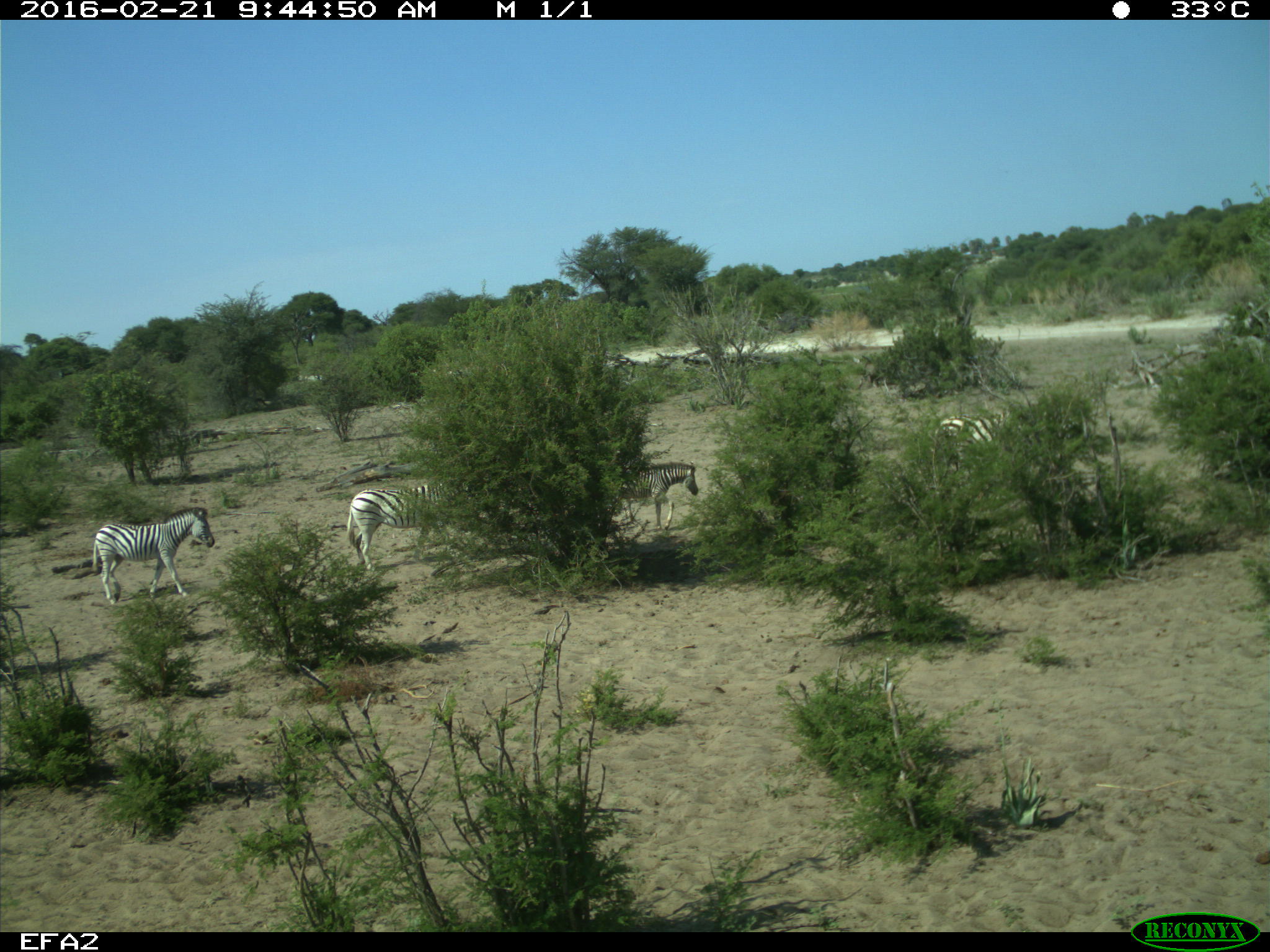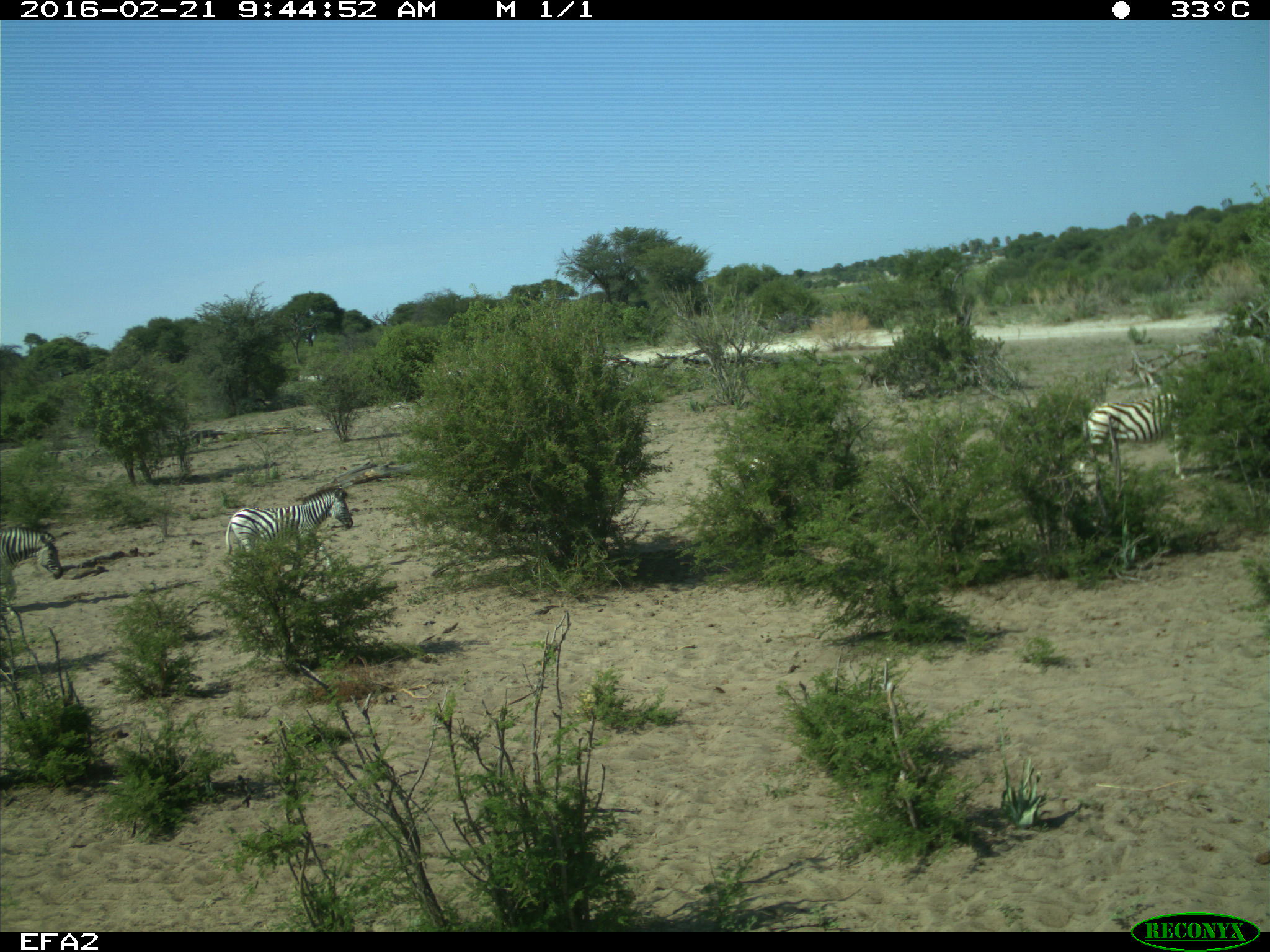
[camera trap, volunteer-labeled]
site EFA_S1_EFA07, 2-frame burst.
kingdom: Animalia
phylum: Chordata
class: Mammalia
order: Perissodactyla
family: Equidae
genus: Equus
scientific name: Equus quagga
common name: plains zebra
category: zebraplains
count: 4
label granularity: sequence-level